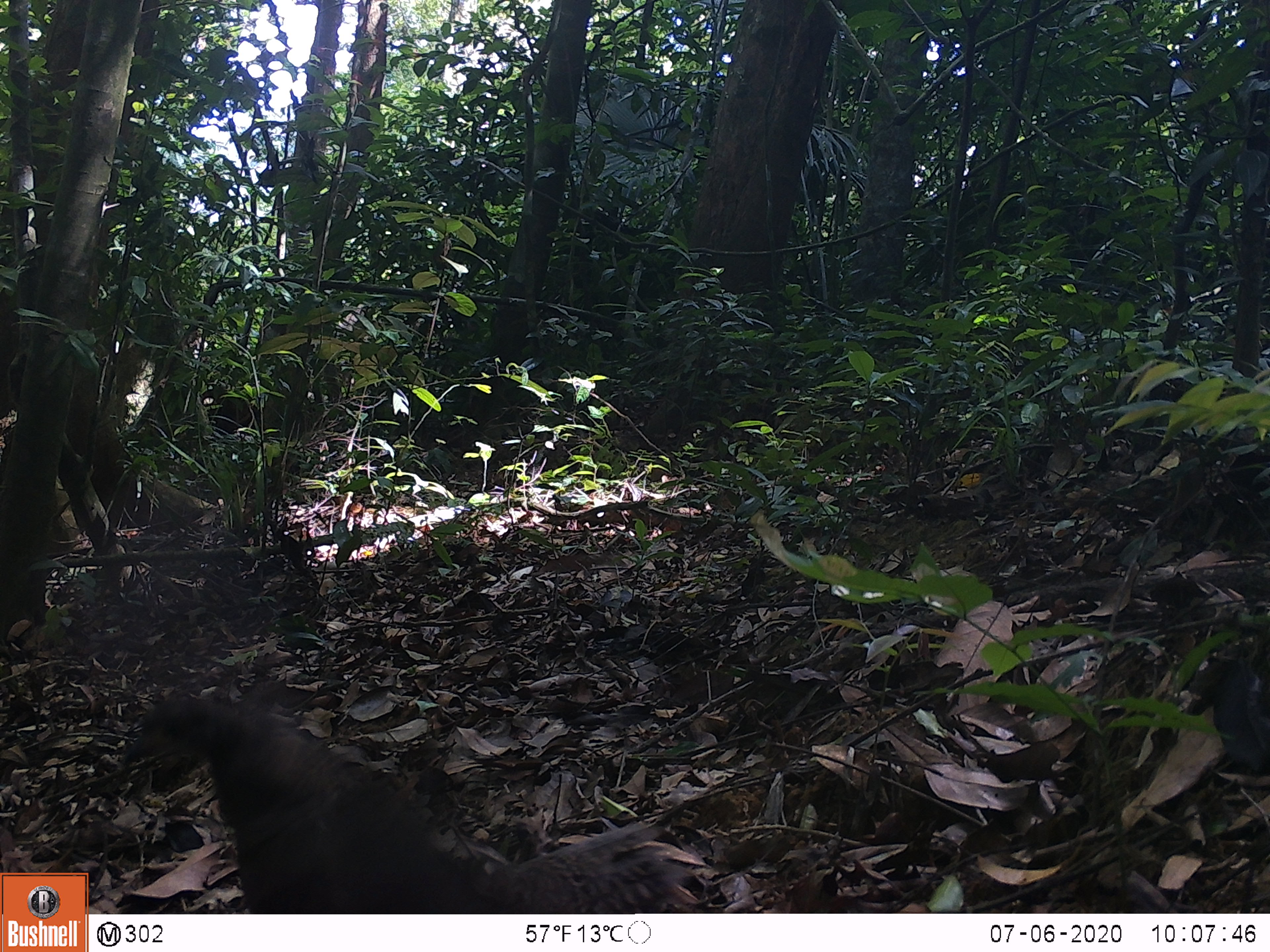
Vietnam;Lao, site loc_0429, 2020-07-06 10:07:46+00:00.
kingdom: Animalia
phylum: Chordata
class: Aves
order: Galliformes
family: Phasianidae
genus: Polyplectron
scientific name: Polyplectron bicalcaratum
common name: gray peacock-pheasant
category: grey peacock pheasant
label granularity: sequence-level